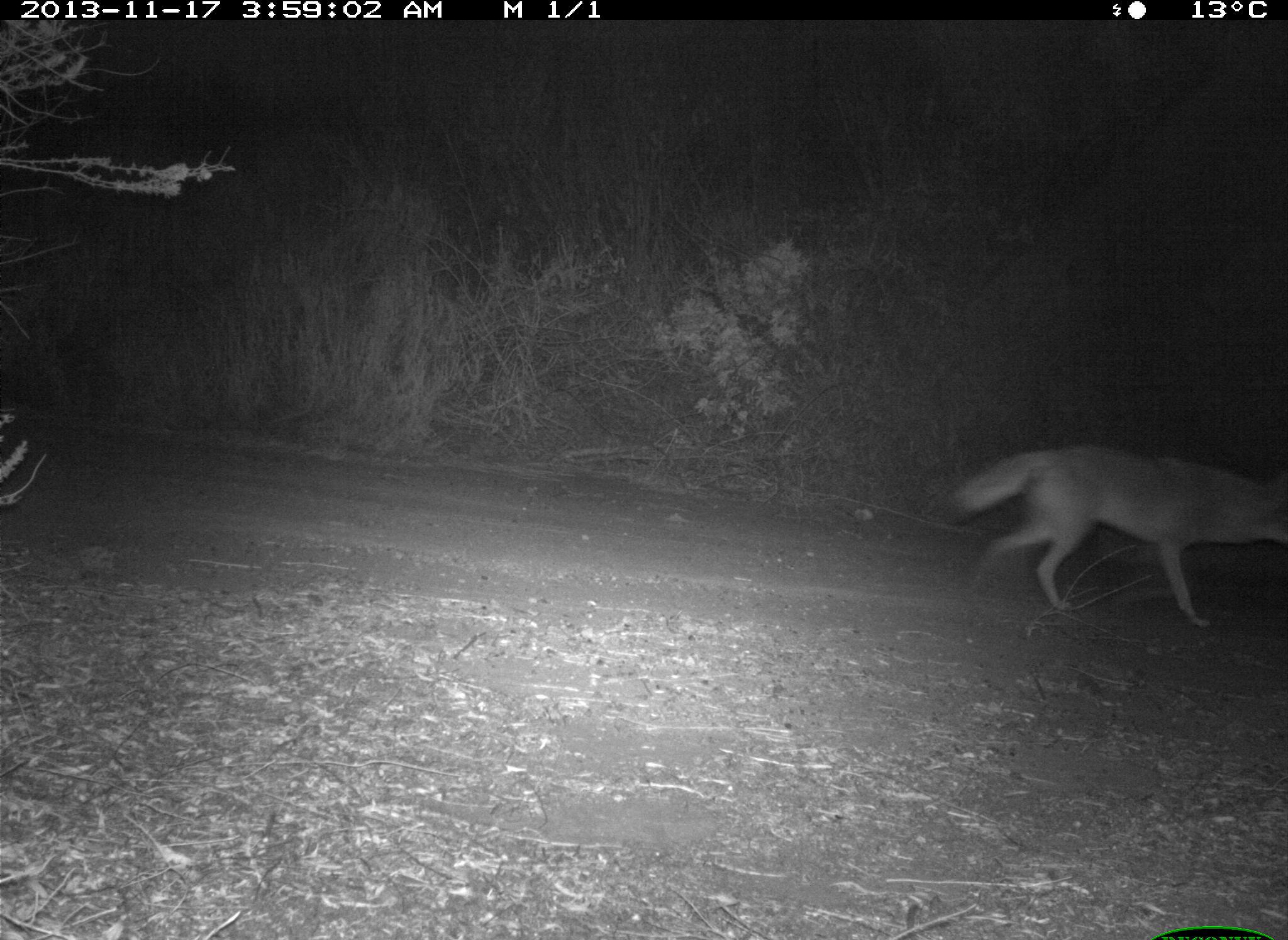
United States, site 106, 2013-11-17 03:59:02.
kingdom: Animalia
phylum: Chordata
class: Mammalia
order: Carnivora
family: Canidae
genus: Canis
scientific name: Canis latrans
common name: coyote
Coyote (Canis latrans).